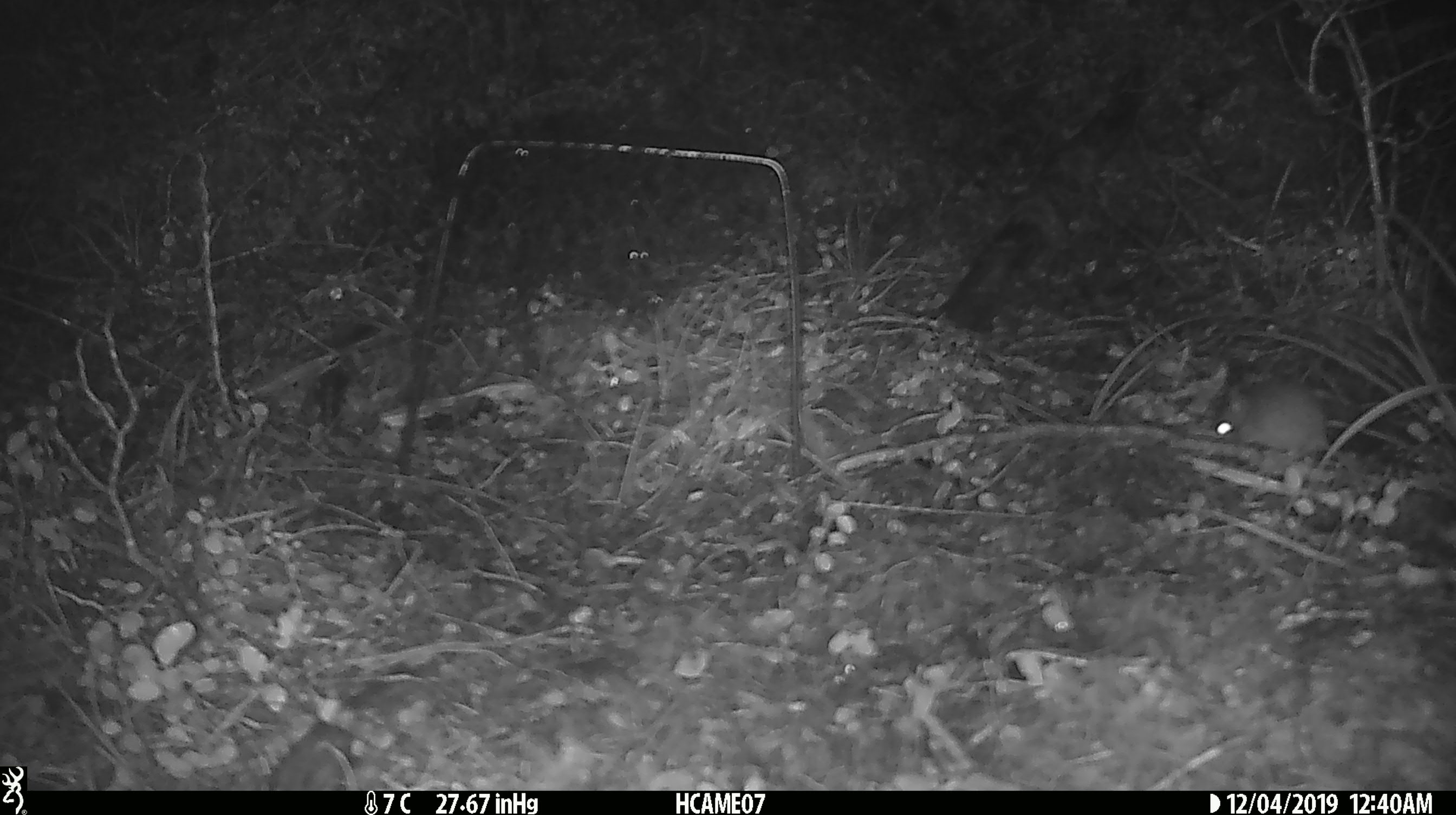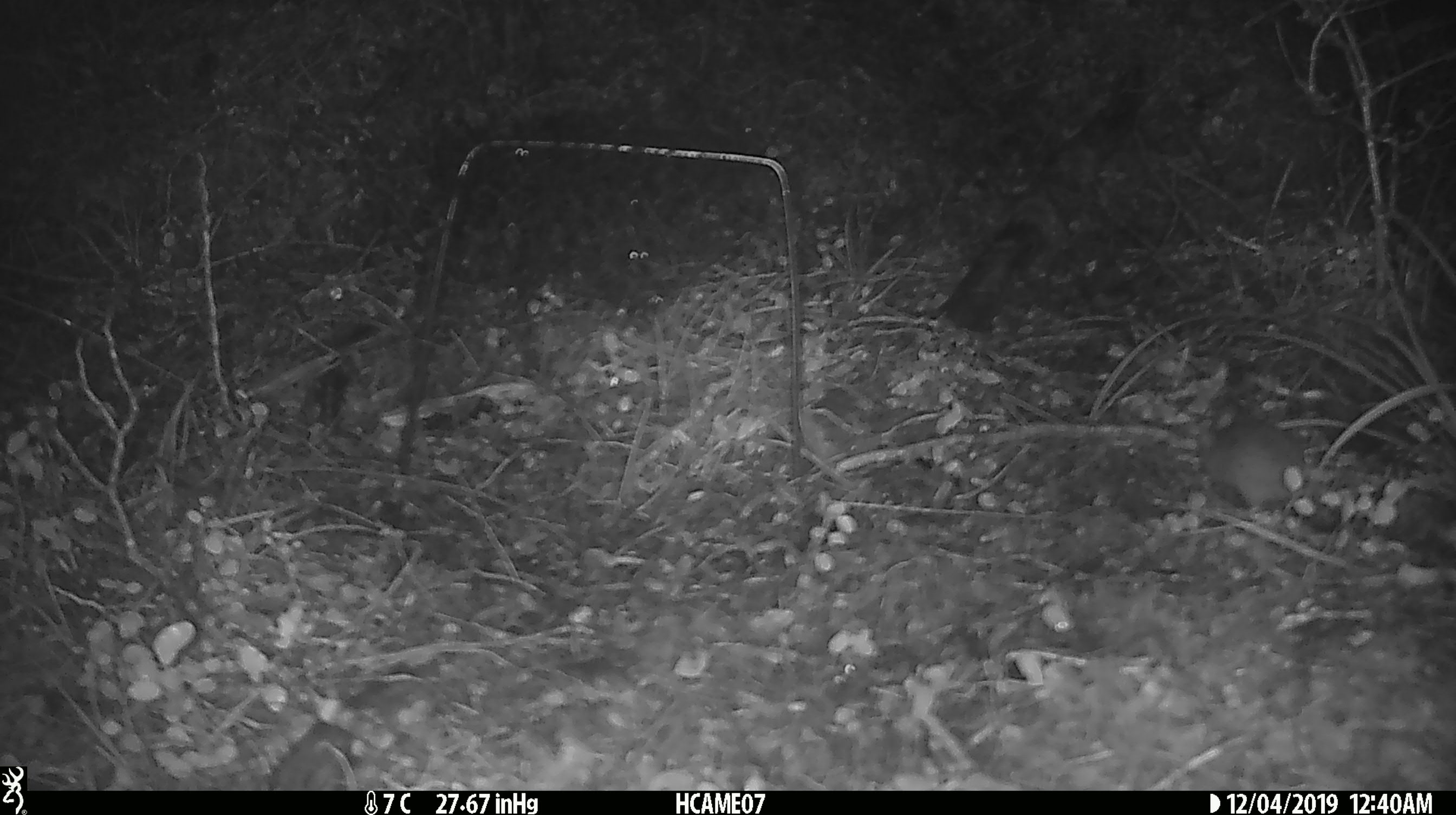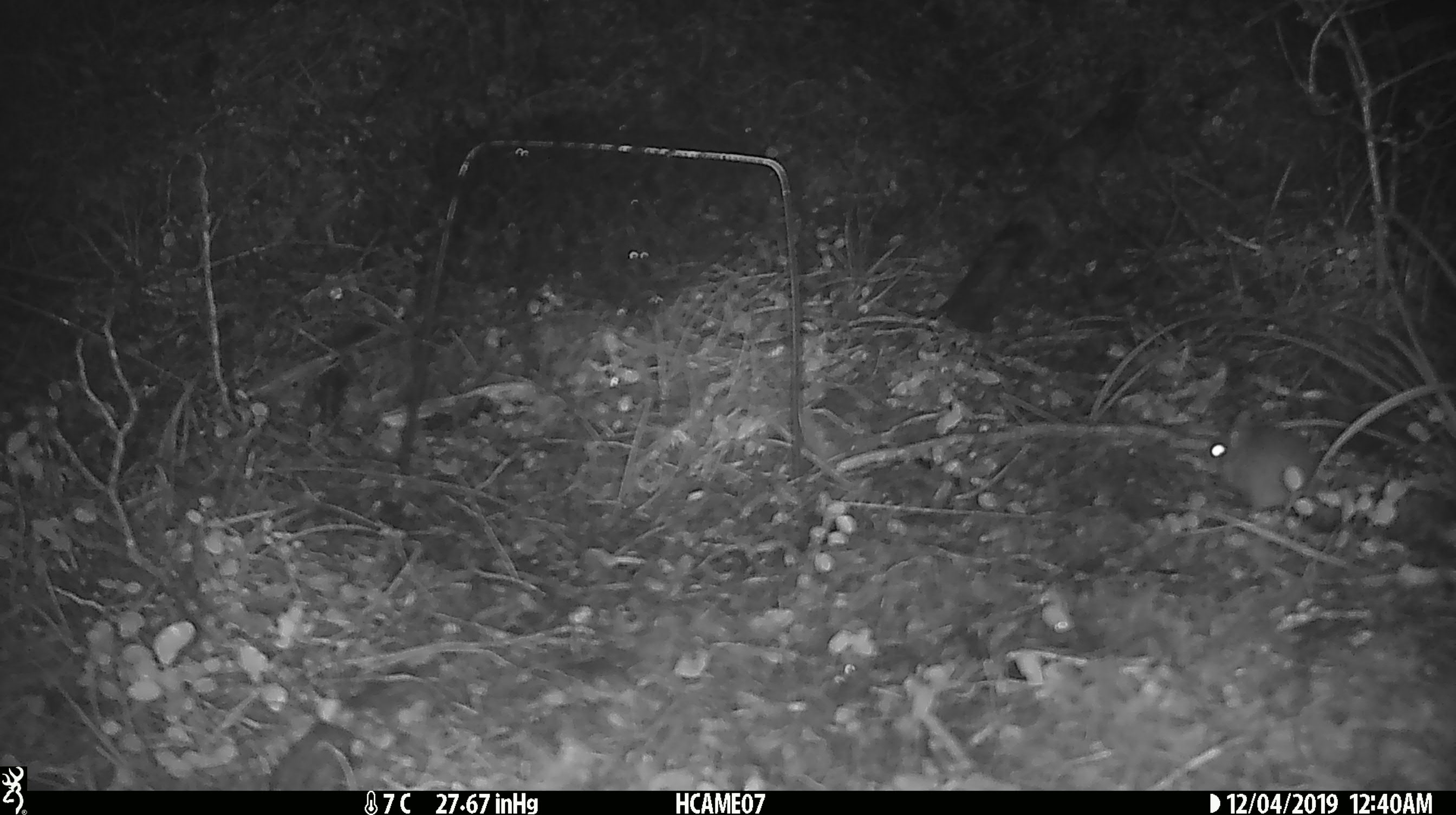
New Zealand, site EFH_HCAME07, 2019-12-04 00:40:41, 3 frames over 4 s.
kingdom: Animalia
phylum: Chordata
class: Mammalia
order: Rodentia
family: Muridae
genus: Mus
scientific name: Mus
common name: mouse